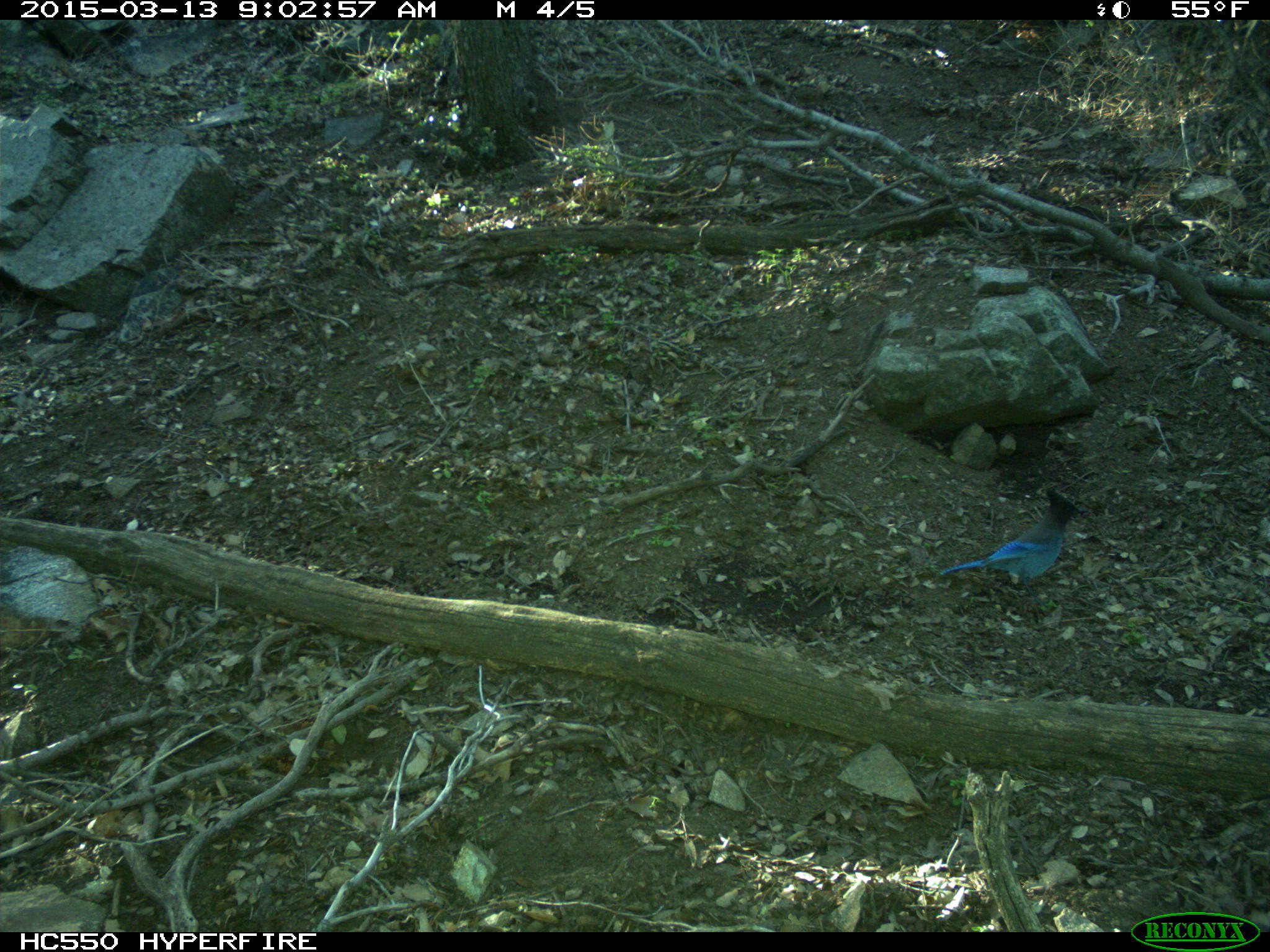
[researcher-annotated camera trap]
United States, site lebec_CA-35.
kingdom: Animalia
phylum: Chordata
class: Aves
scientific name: Aves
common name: birds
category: unidentified bird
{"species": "unidentified bird (birds) (Aves)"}